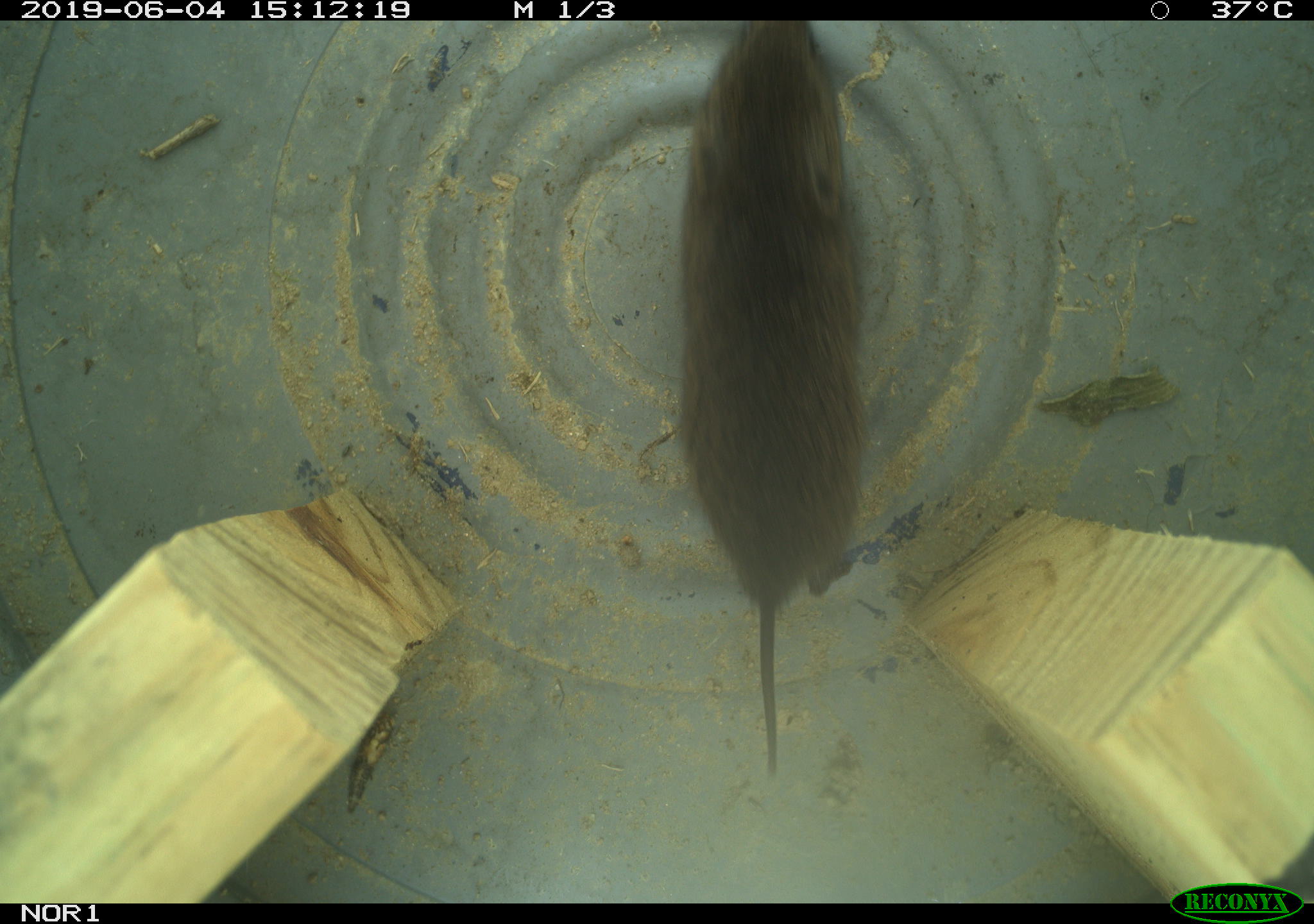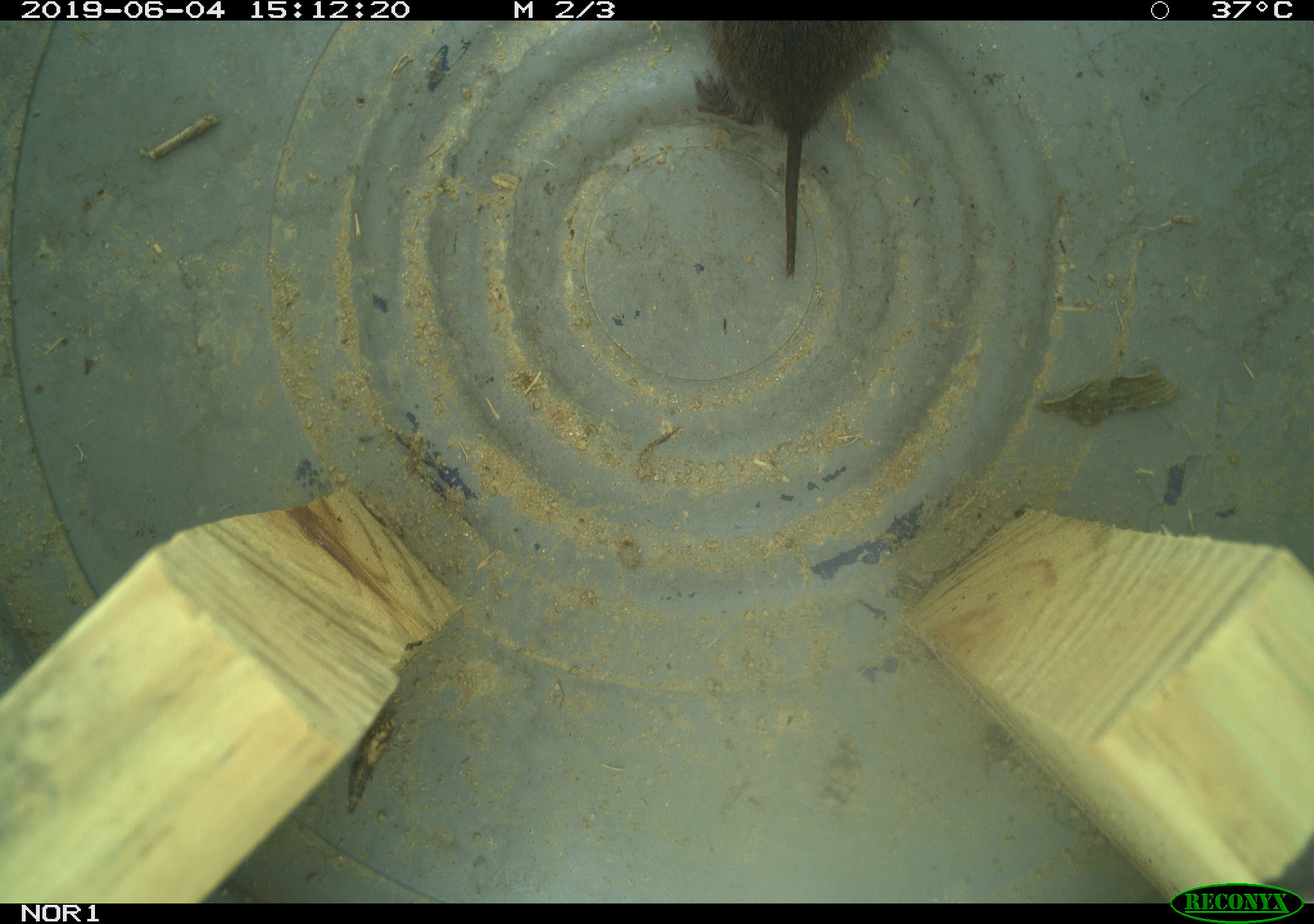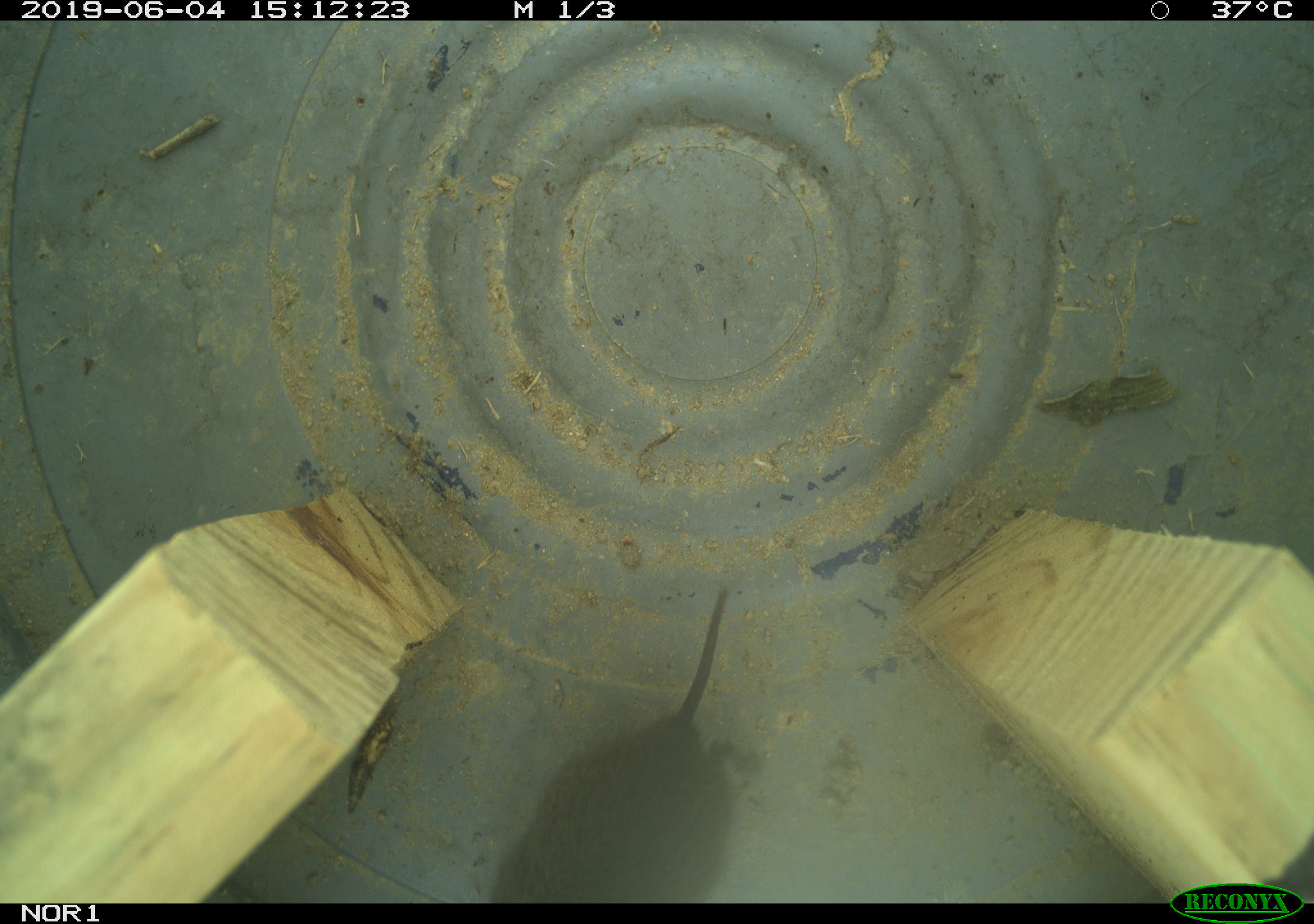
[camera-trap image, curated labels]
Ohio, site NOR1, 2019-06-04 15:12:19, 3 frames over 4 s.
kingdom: Animalia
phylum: Chordata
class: Mammalia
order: Rodentia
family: Cricetidae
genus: Microtus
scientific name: Microtus pennsylvanicus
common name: meadow vole